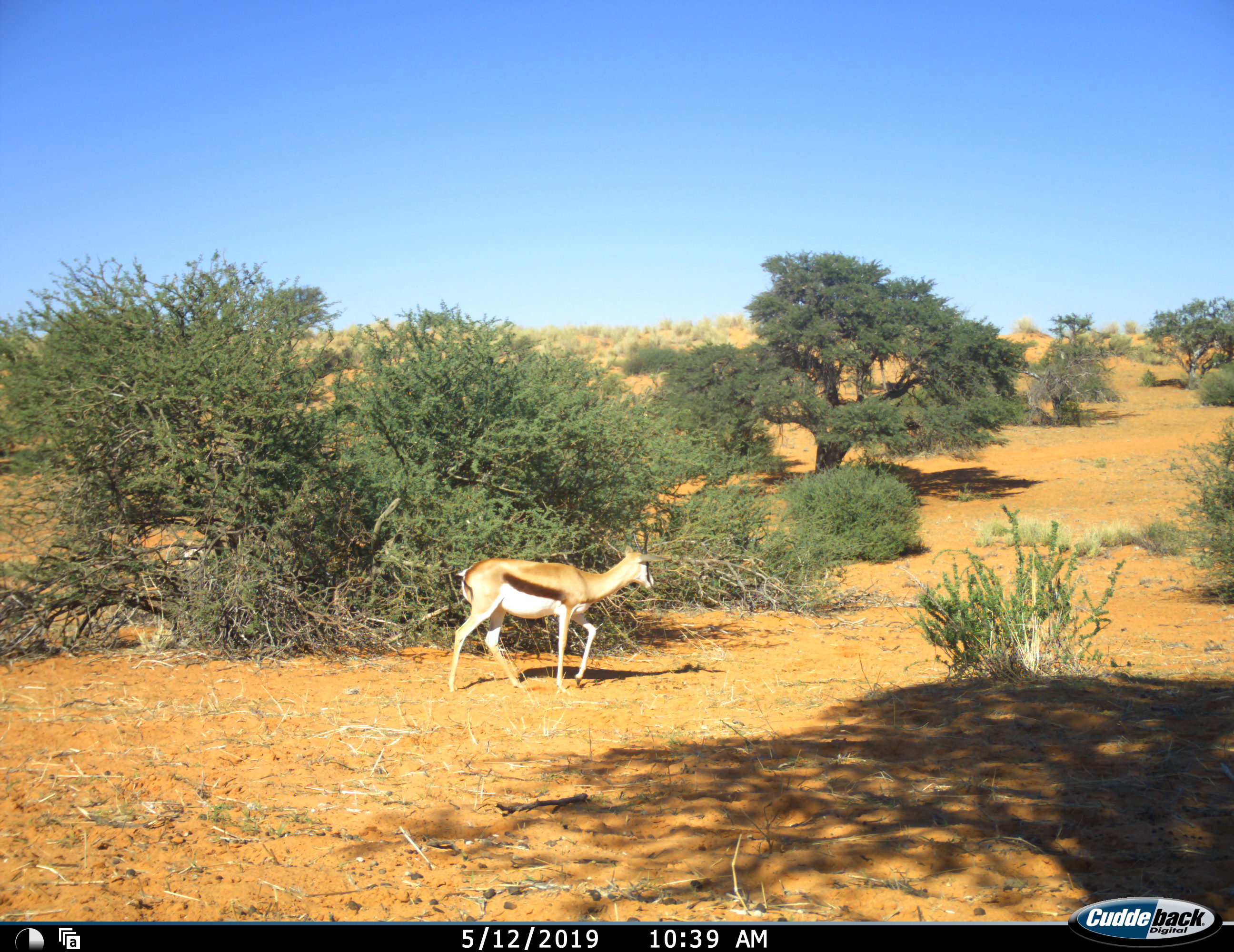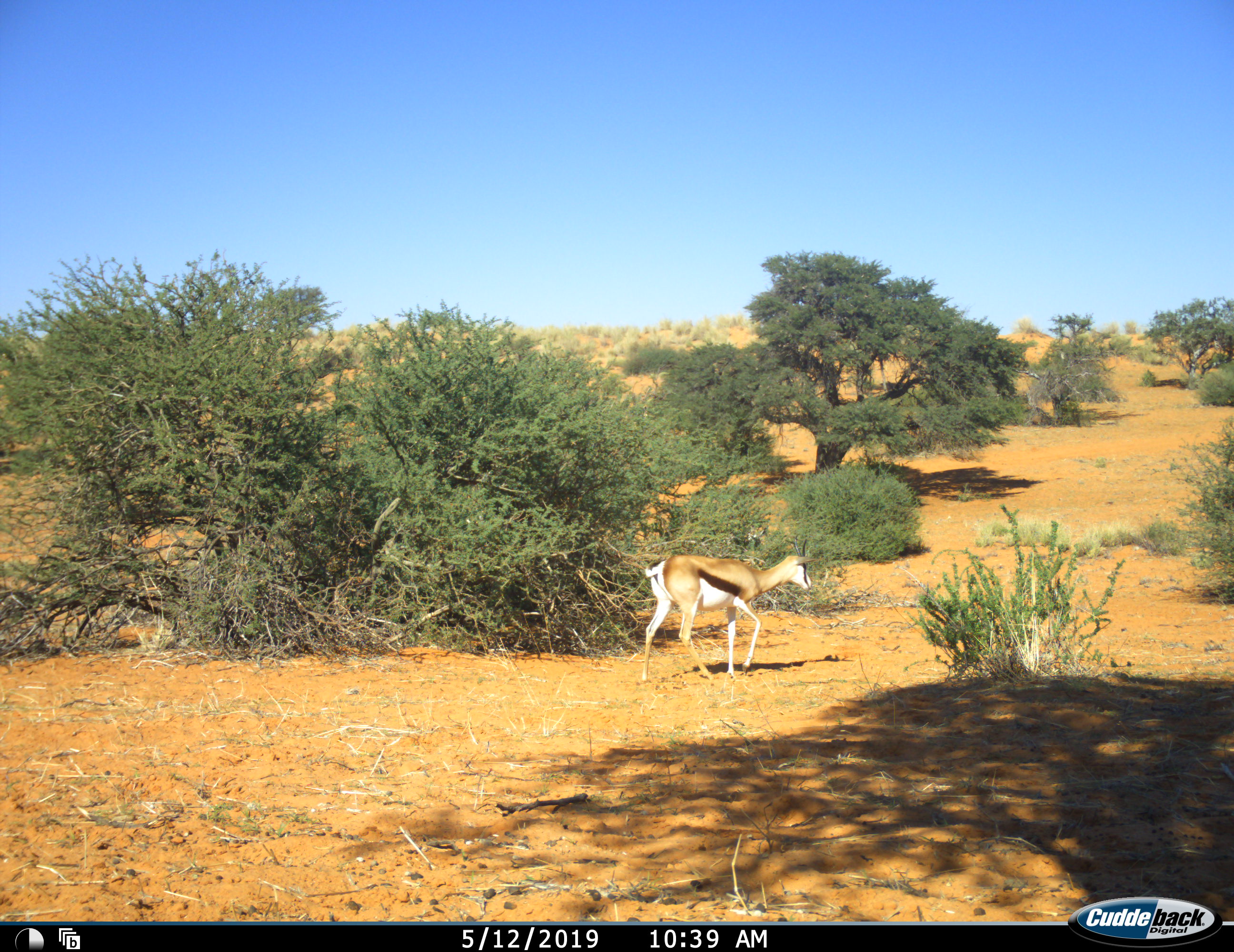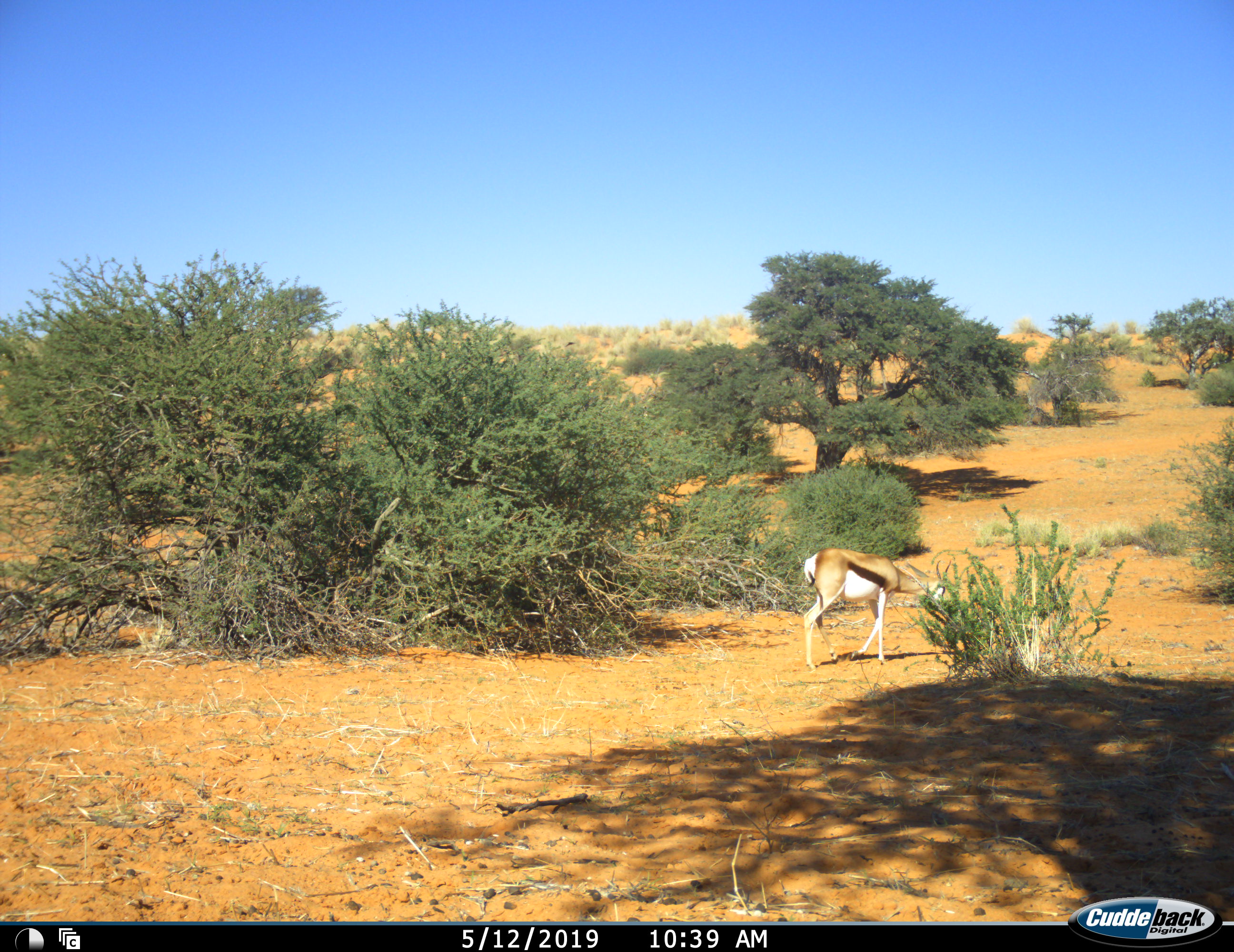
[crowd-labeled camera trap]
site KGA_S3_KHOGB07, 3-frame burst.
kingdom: Animalia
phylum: Chordata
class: Mammalia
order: Artiodactyla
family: Bovidae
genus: Antidorcas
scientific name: Antidorcas marsupialis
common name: springbok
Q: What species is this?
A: Springbok (Antidorcas marsupialis).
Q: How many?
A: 1.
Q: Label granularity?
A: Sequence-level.